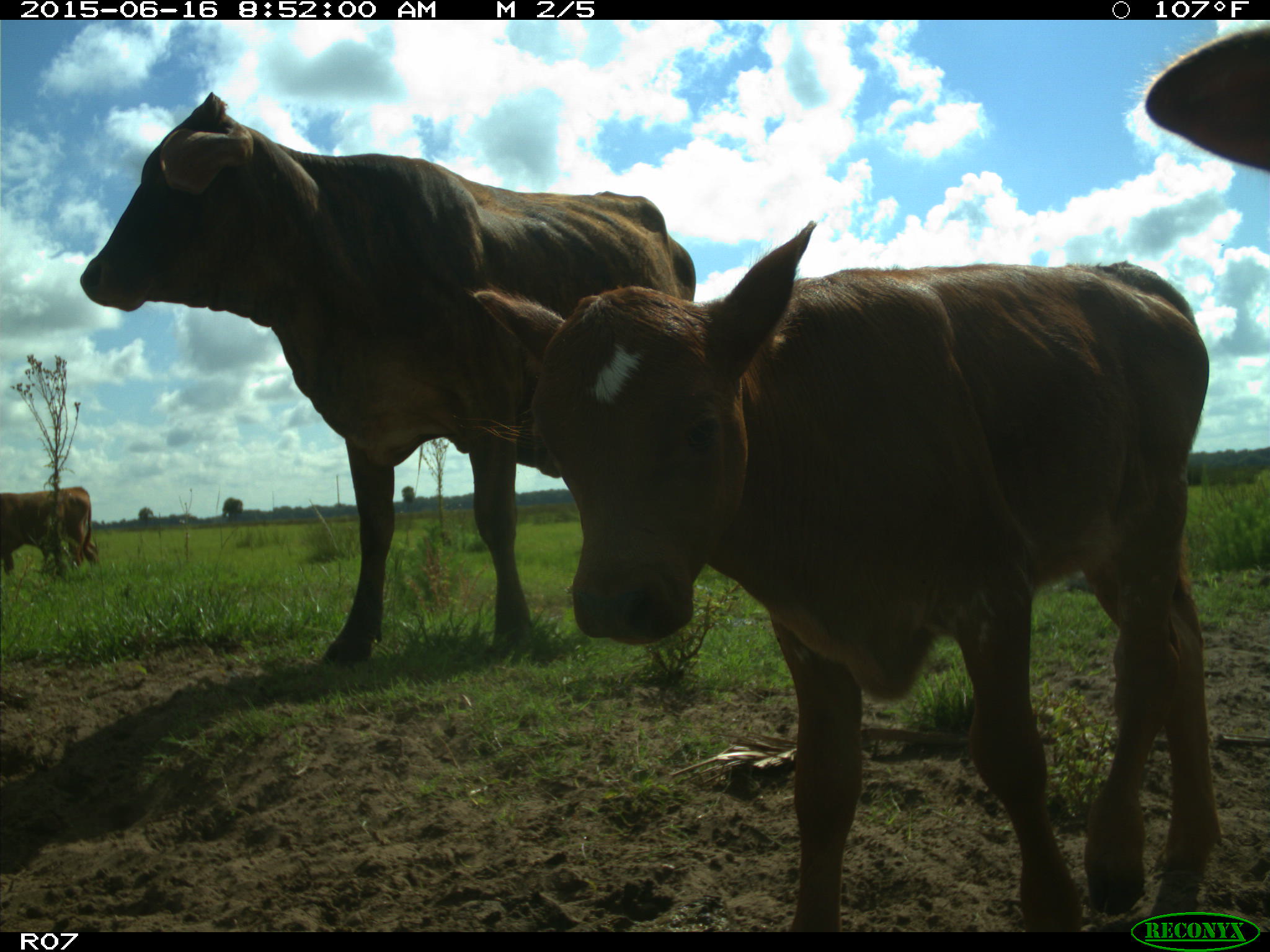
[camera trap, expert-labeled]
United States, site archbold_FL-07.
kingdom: Animalia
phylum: Chordata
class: Mammalia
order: Artiodactyla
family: Bovidae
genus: Bos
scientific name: Bos taurus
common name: domestic cow